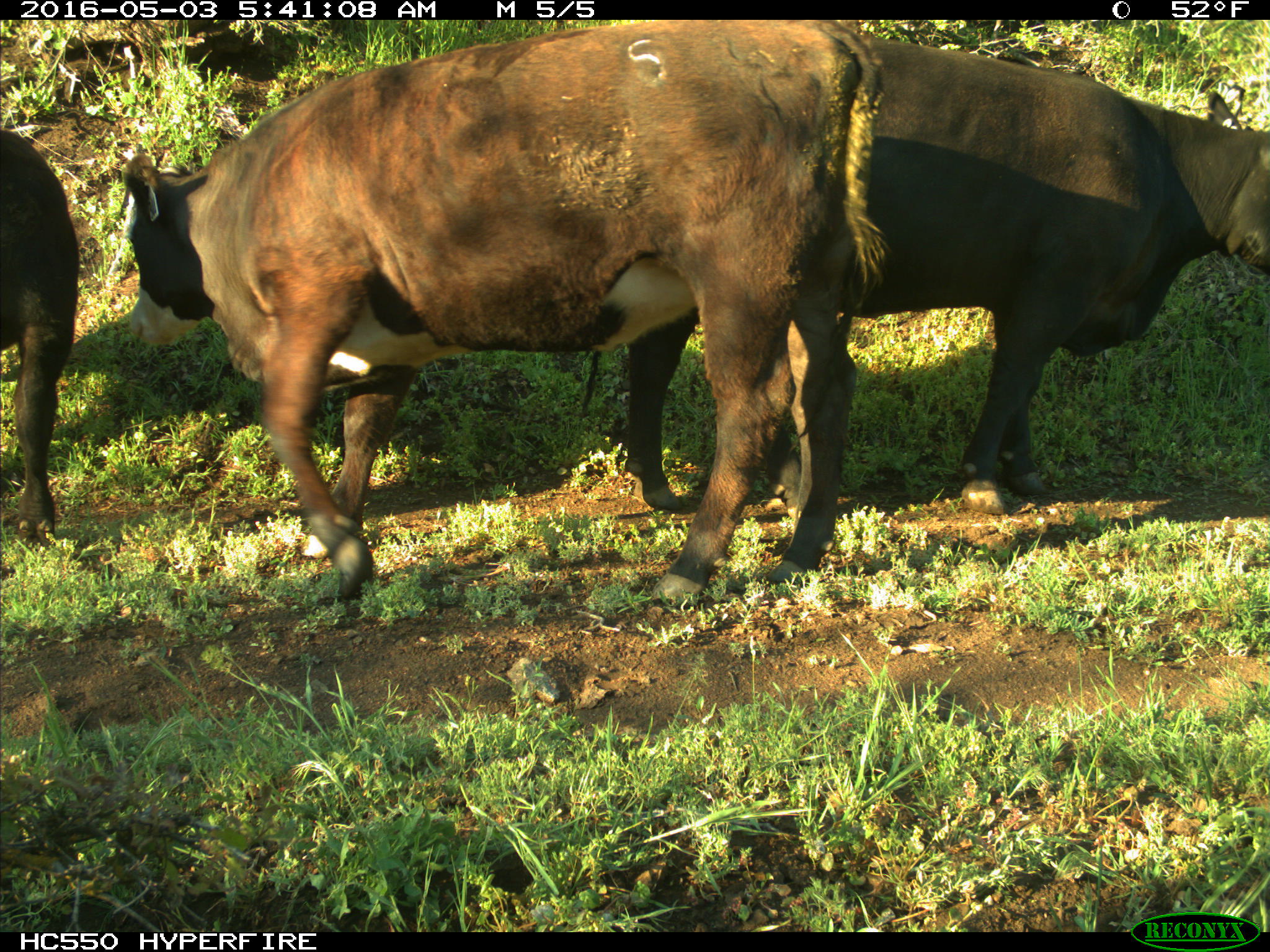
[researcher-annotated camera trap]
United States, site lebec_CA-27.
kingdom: Animalia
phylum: Chordata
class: Mammalia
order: Artiodactyla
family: Bovidae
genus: Bos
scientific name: Bos taurus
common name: domestic cow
Bos taurus (domestic cow).